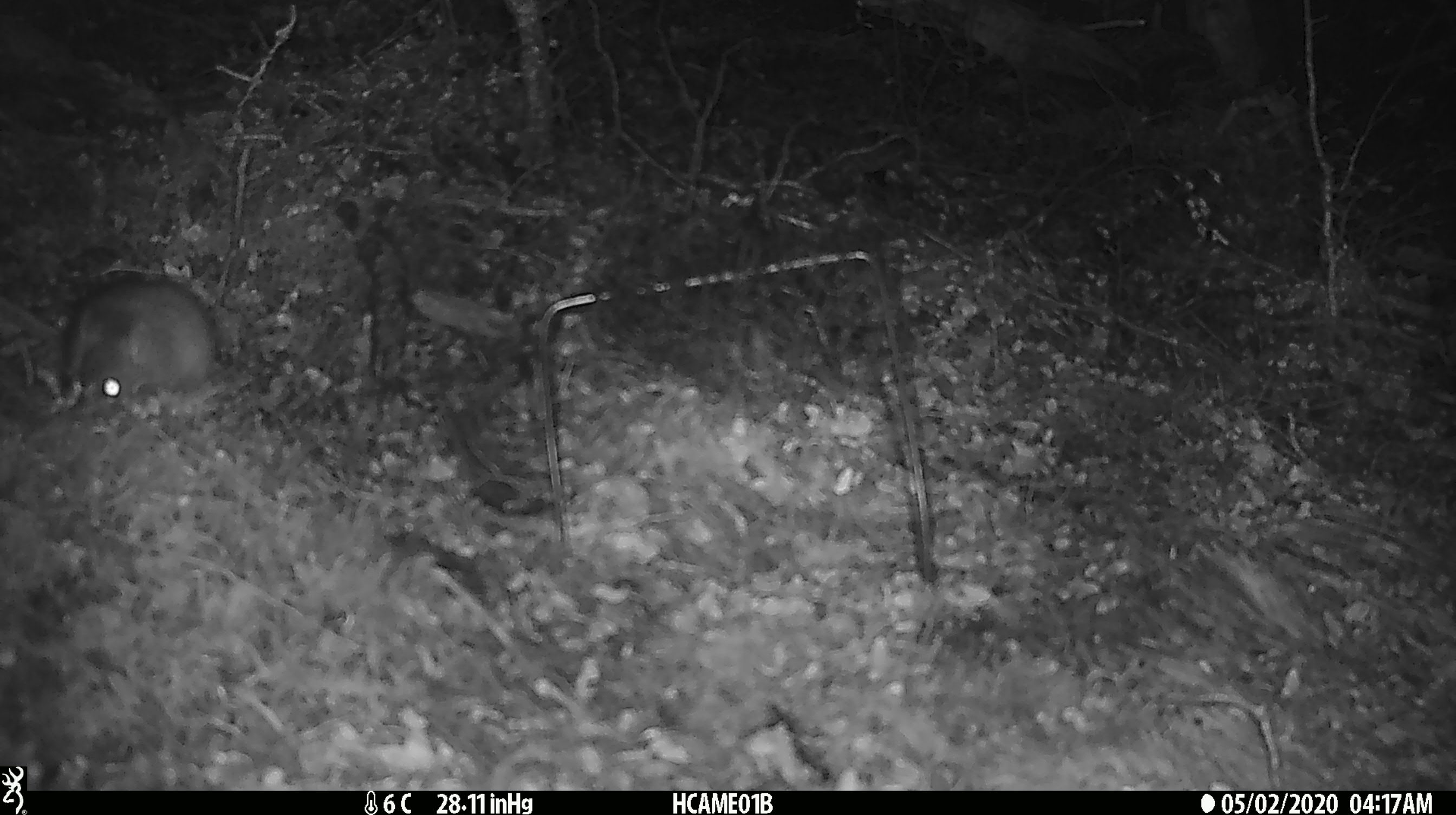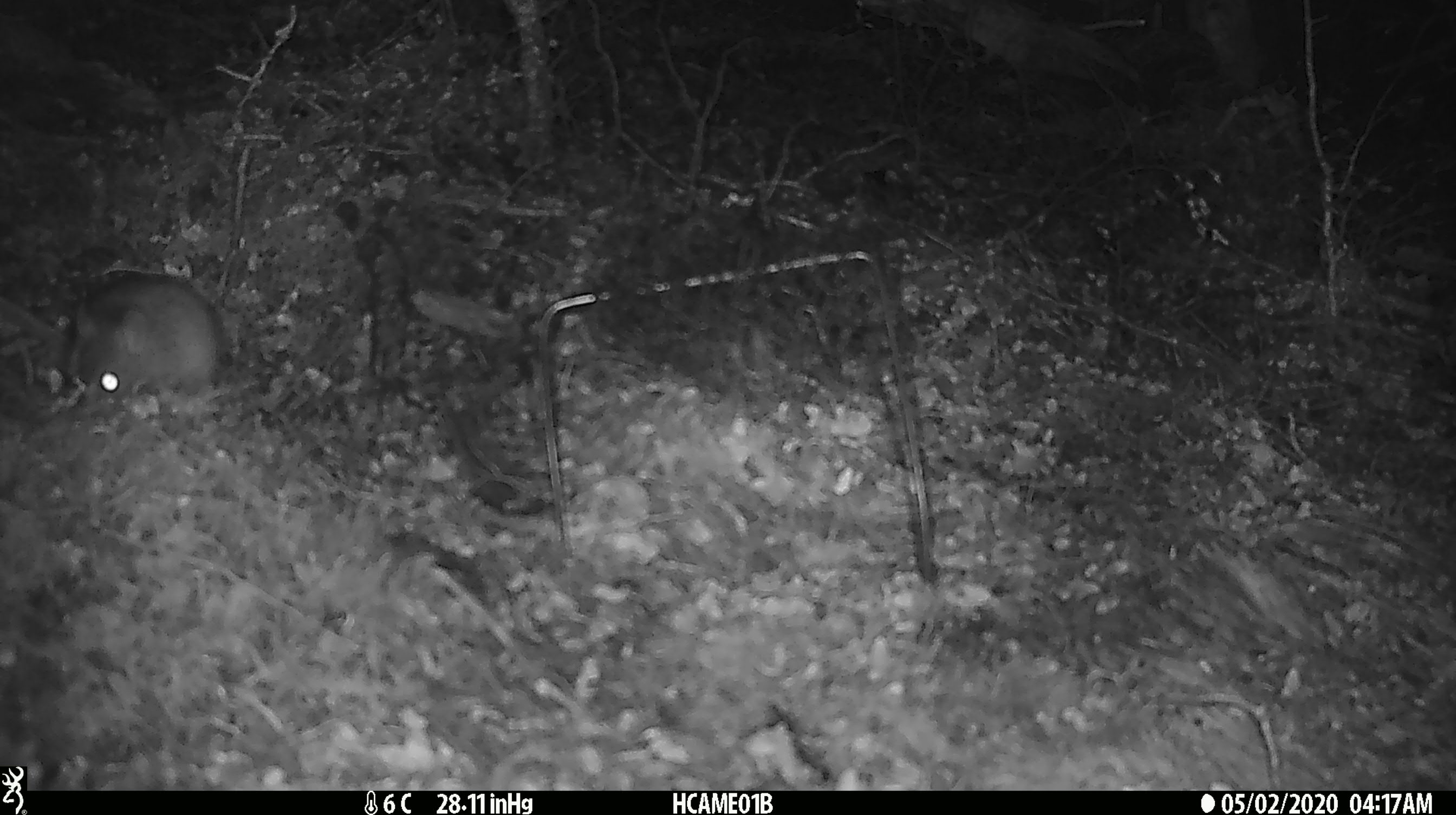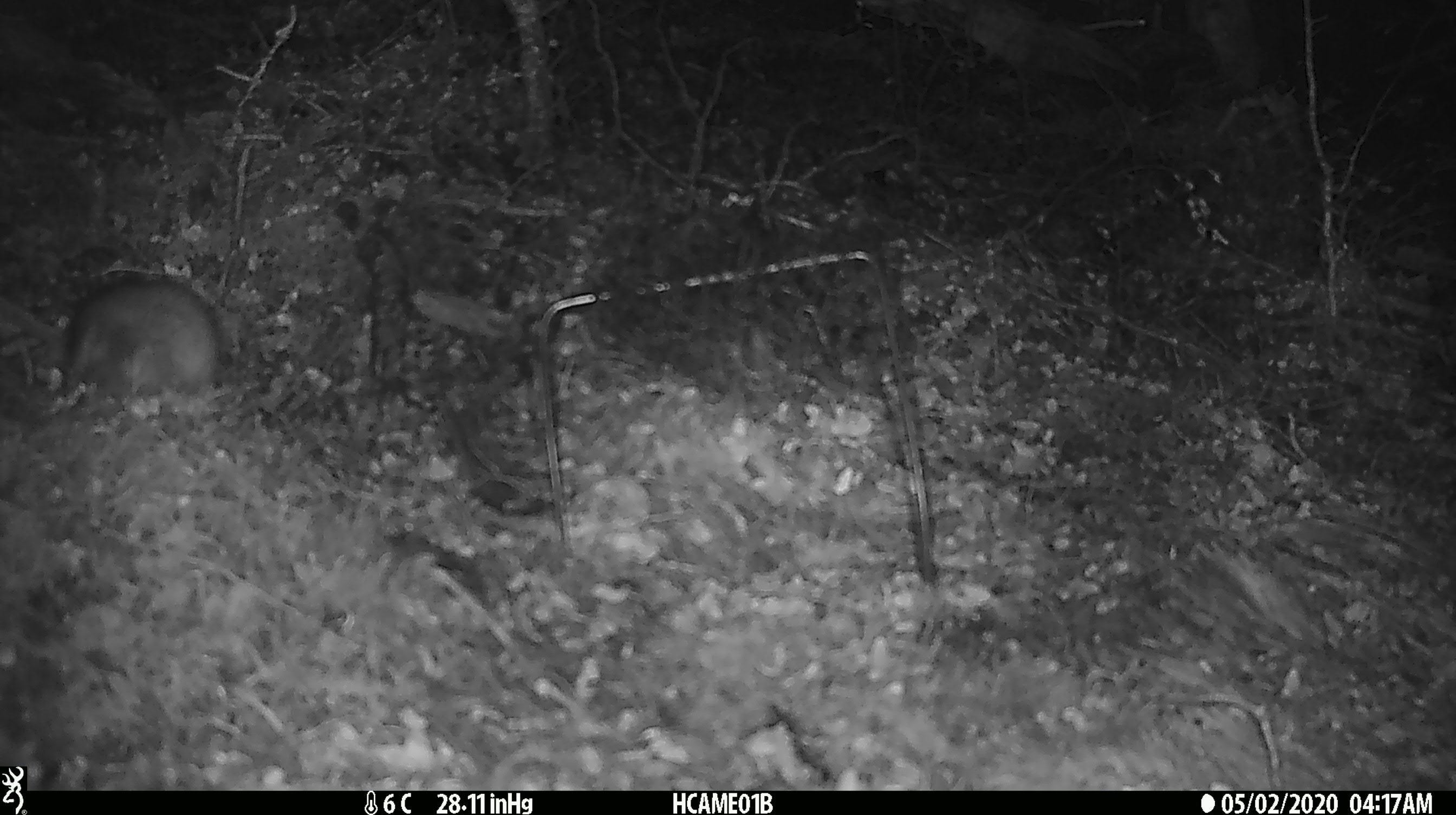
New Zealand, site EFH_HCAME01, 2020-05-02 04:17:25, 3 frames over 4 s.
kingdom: Animalia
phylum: Chordata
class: Mammalia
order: Rodentia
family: Muridae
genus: Rattus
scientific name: Rattus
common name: rat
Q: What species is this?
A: Rat (Rattus).